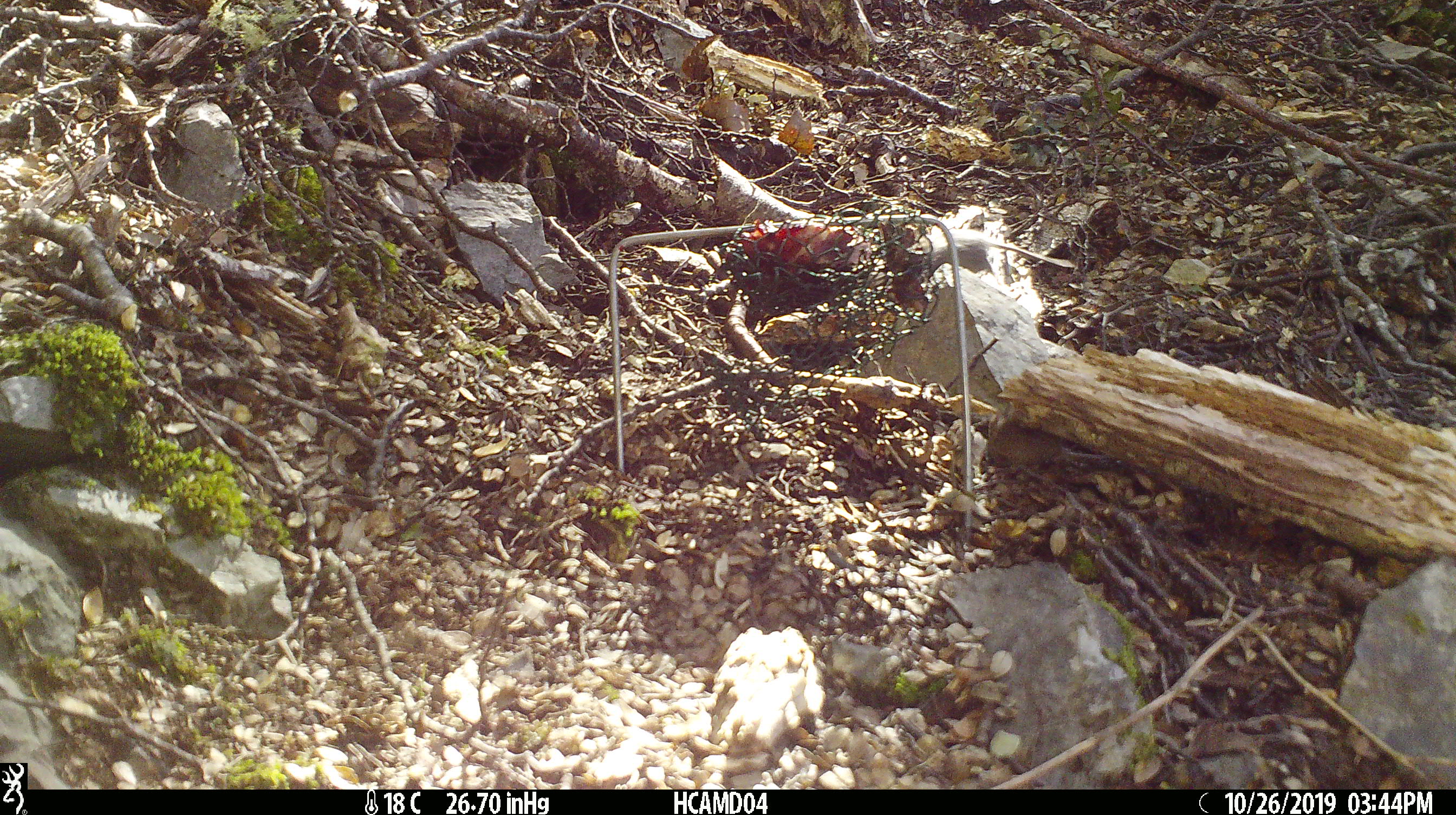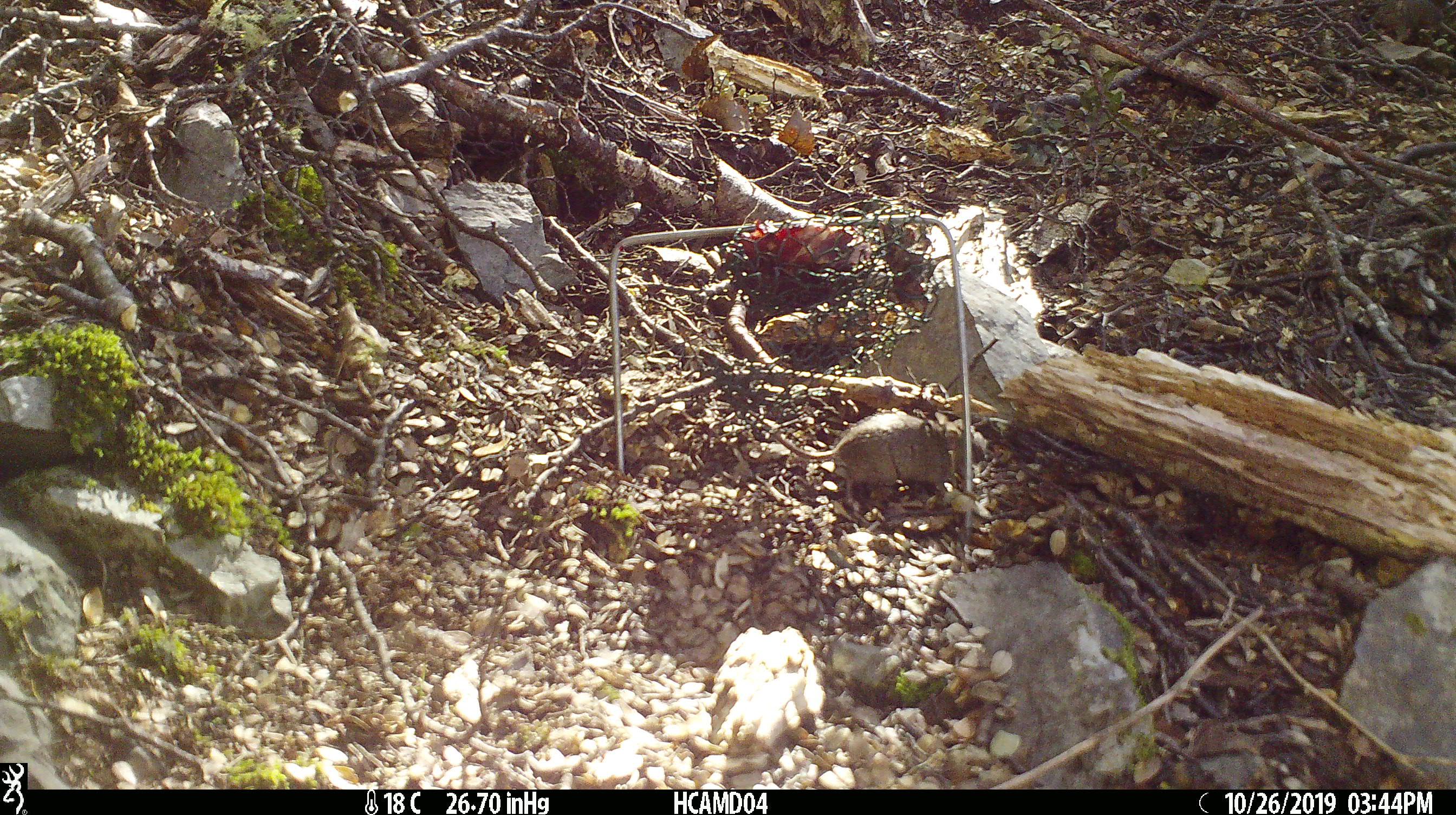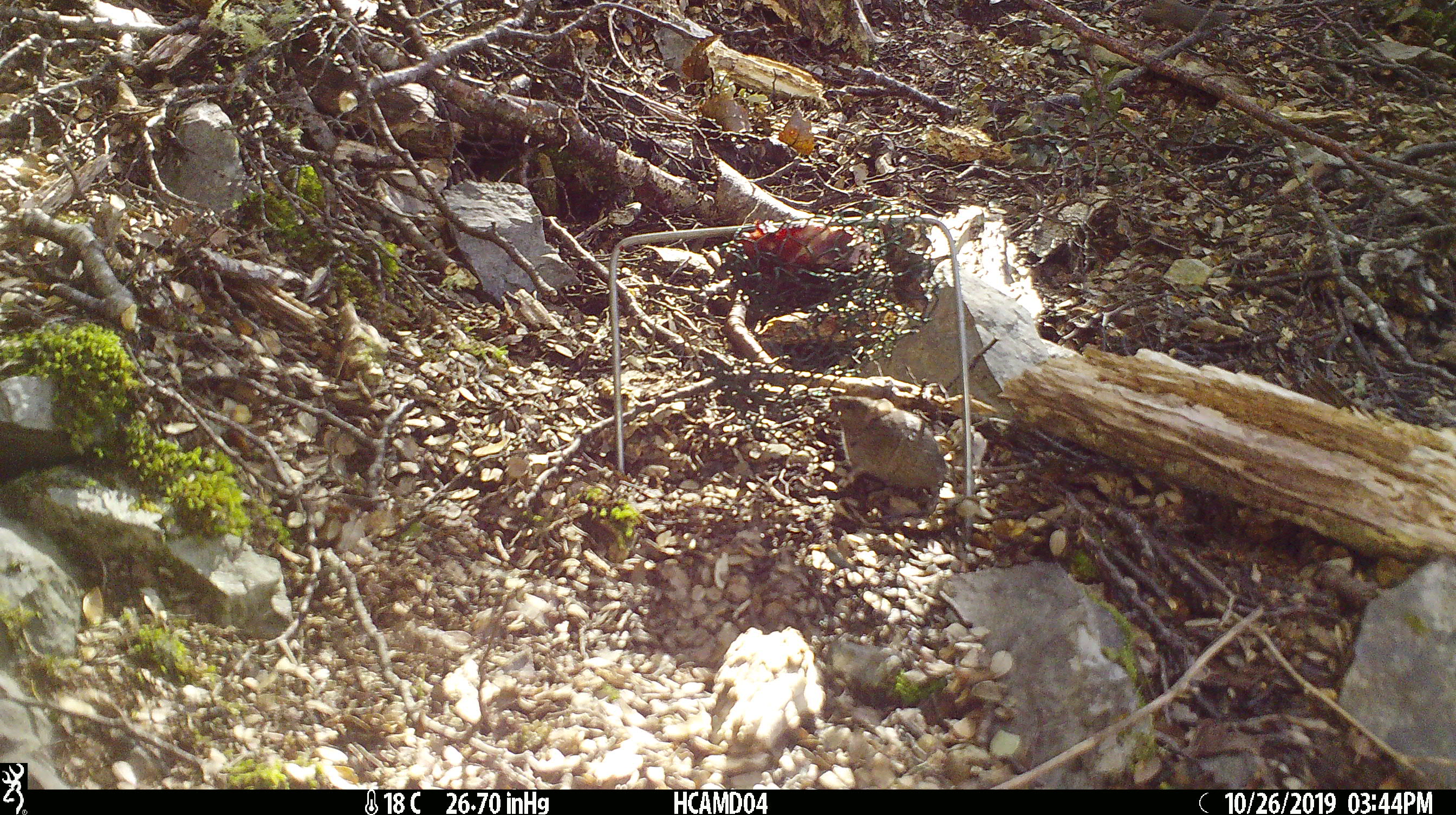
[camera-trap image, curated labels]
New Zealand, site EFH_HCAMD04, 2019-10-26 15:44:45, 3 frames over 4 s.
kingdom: Animalia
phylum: Chordata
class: Mammalia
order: Rodentia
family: Muridae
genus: Mus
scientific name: Mus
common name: mouse